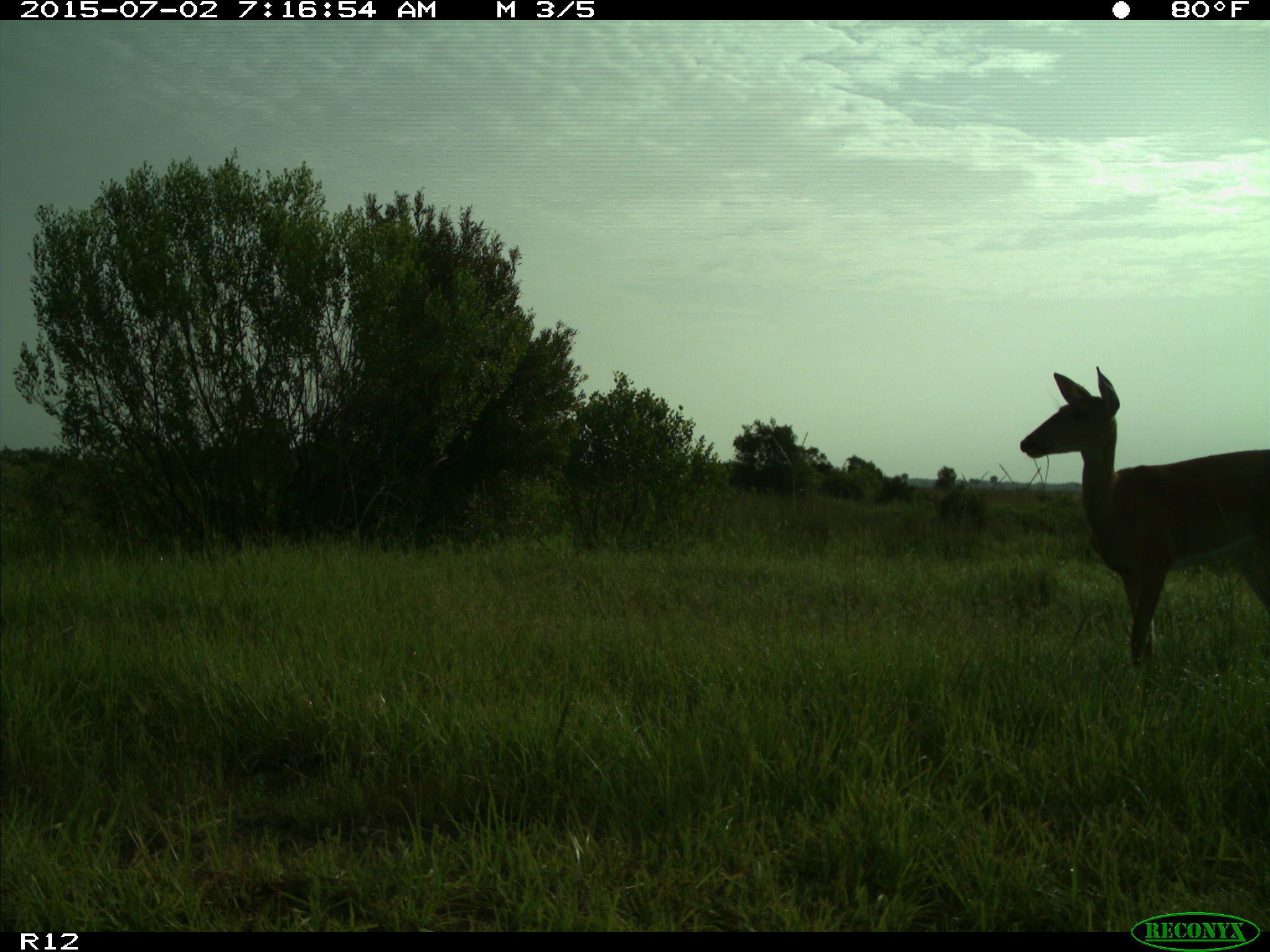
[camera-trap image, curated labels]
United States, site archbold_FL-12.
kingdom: Animalia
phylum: Chordata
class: Mammalia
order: Artiodactyla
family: Cervidae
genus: Odocoileus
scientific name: Odocoileus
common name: deer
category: unidentified deer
Unidentified deer (deer) (Odocoileus).